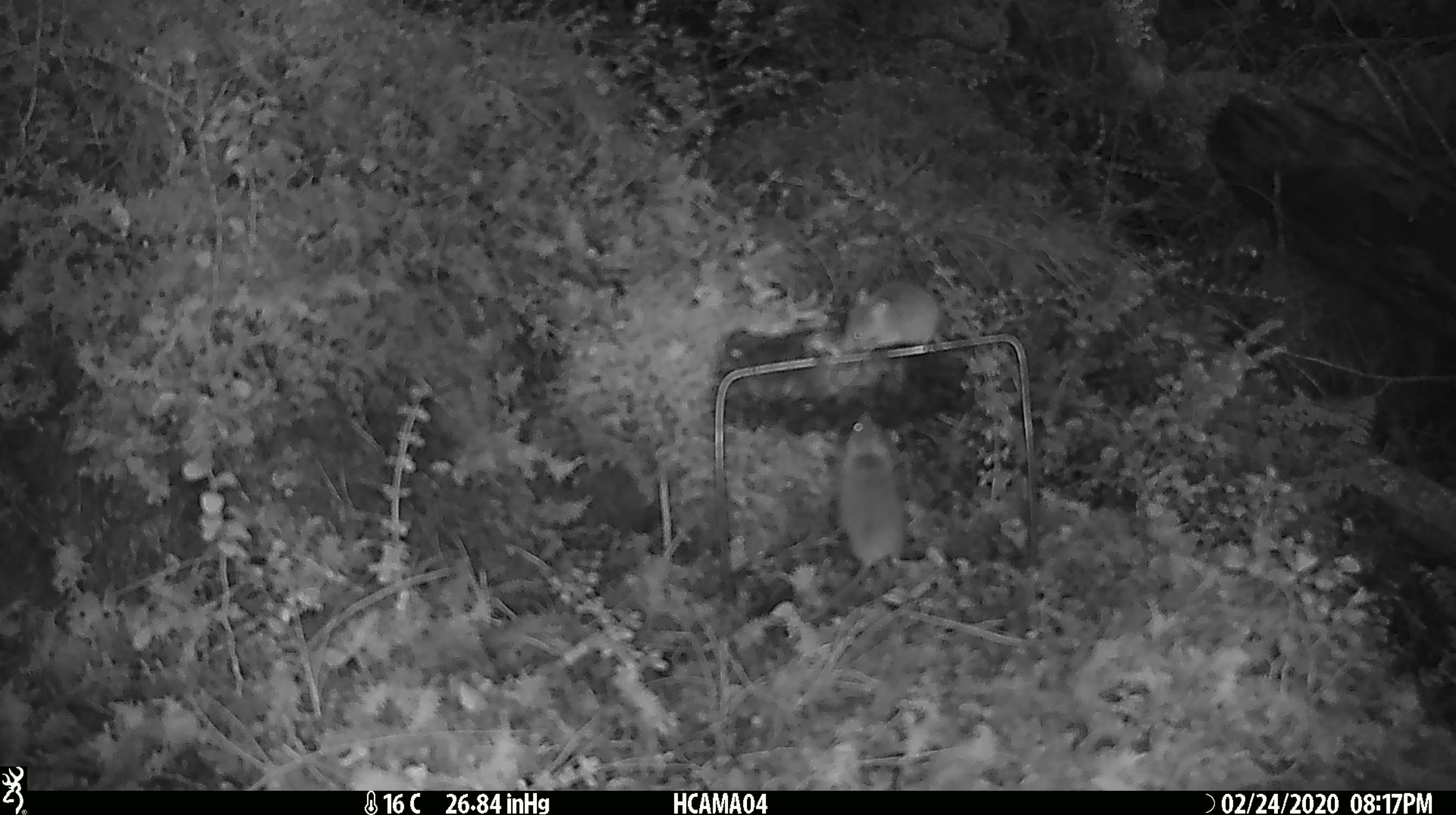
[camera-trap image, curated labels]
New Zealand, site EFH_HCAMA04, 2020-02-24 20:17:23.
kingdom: Animalia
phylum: Chordata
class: Mammalia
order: Rodentia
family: Muridae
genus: Mus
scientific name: Mus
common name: mouse